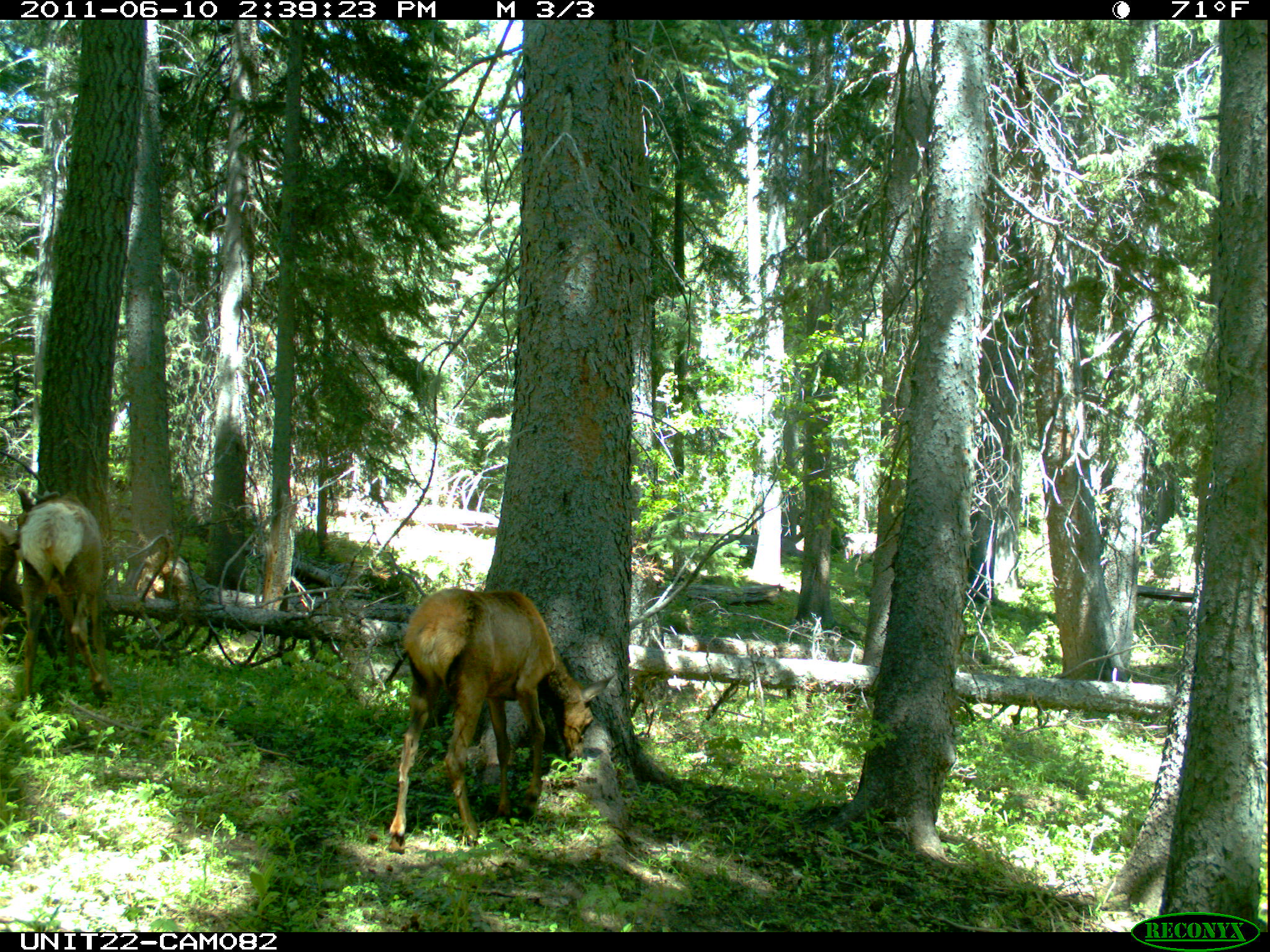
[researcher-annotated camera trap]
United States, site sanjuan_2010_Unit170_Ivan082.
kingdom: Animalia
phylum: Chordata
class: Mammalia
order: Artiodactyla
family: Cervidae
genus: Cervus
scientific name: Cervus elaphus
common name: red deer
Cervus elaphus (red deer).